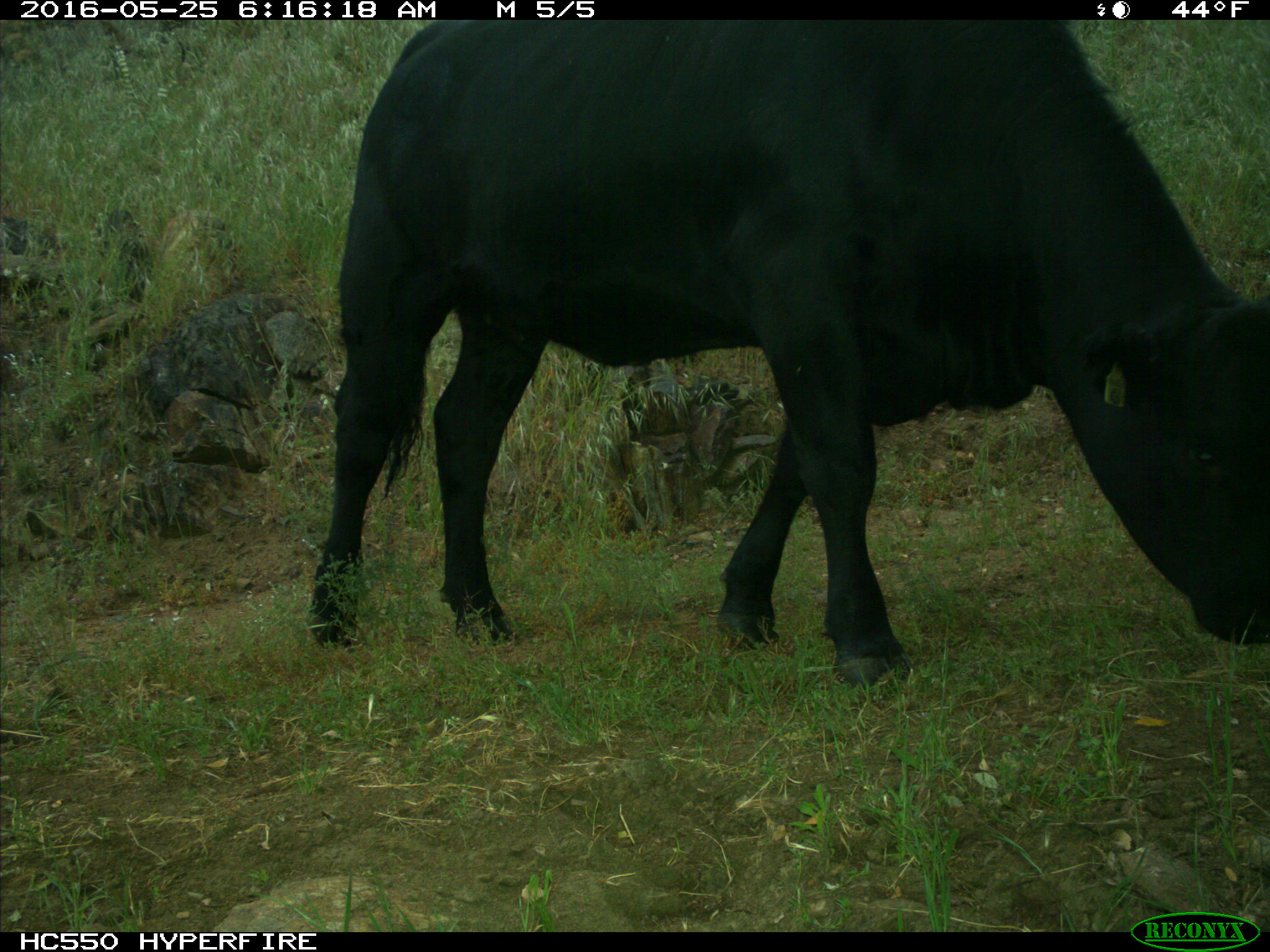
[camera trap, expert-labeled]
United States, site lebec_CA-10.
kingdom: Animalia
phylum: Chordata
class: Mammalia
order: Artiodactyla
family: Bovidae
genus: Bos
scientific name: Bos taurus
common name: domestic cow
Bos taurus (domestic cow).